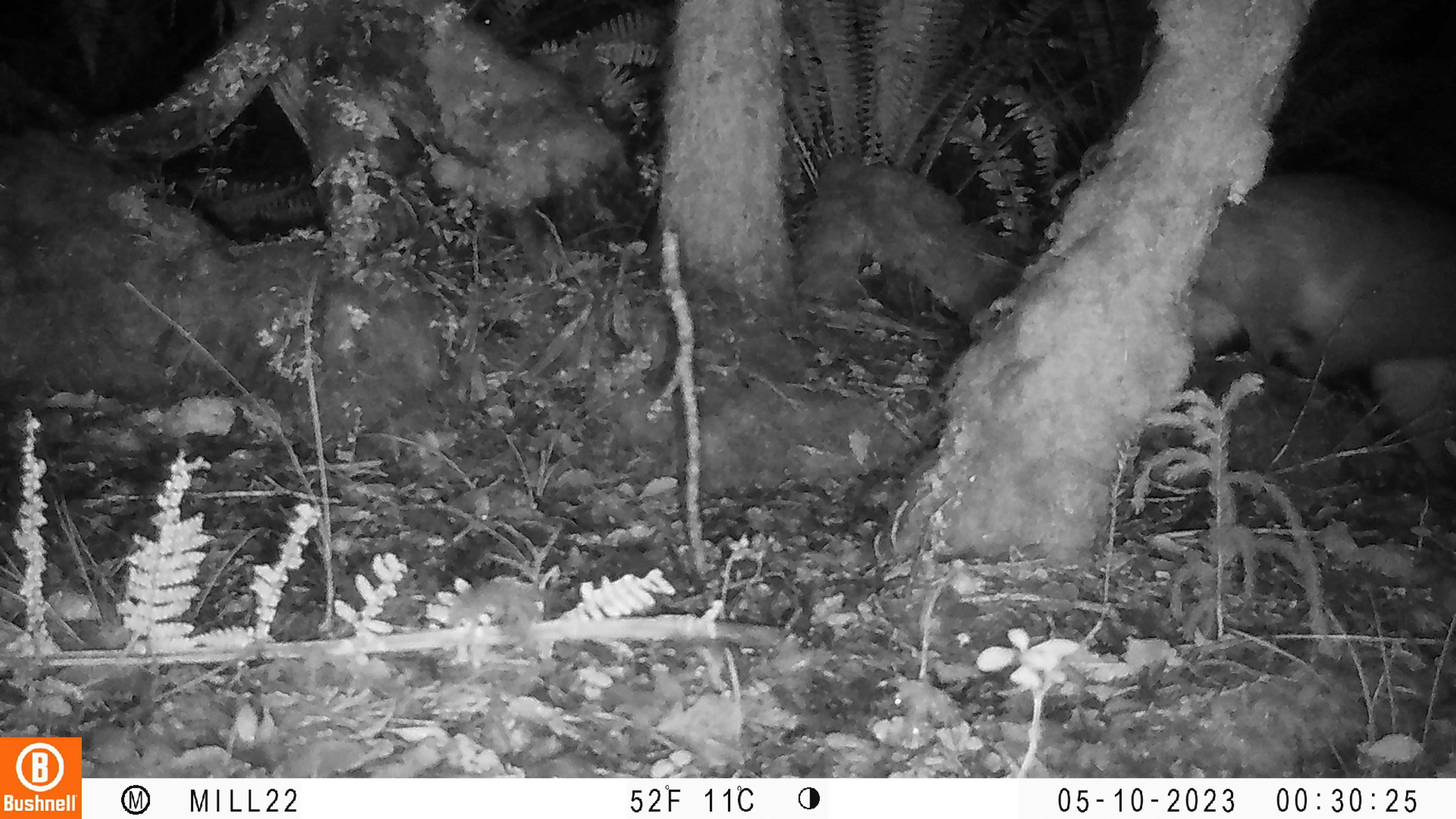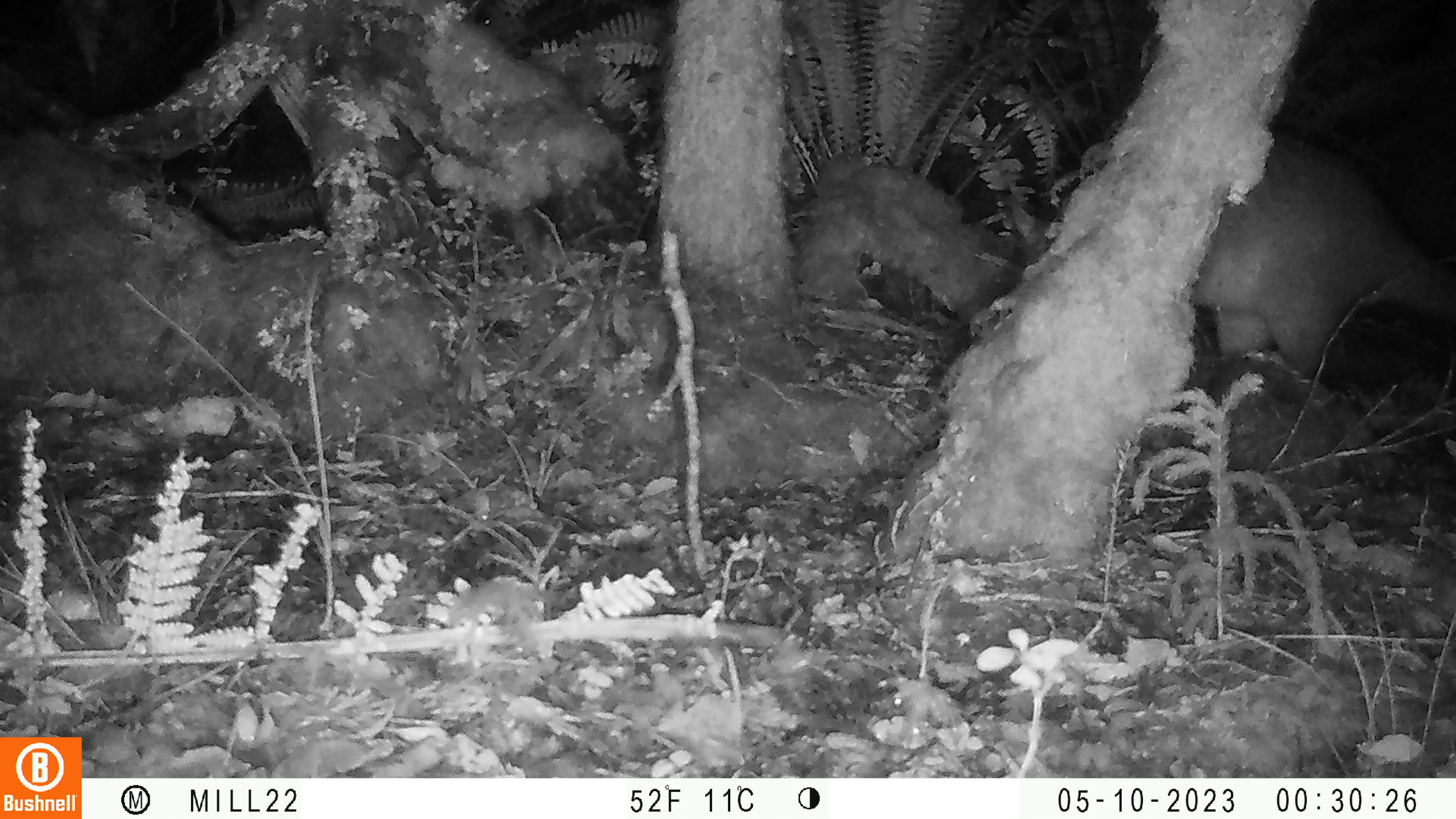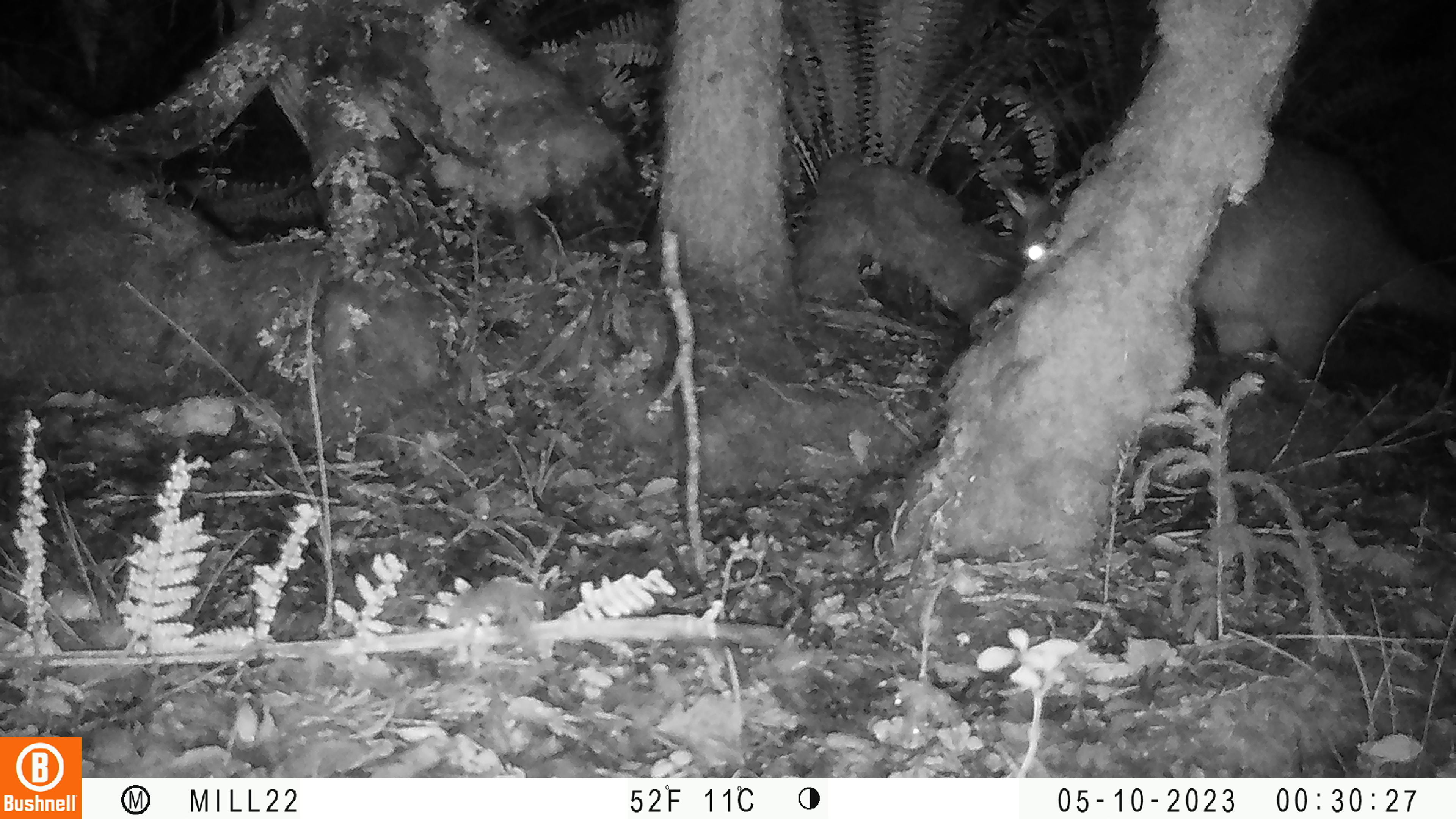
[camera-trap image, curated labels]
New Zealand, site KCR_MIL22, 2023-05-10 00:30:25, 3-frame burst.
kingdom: Animalia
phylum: Chordata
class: Mammalia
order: Diprotodontia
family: Phalangeridae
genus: Trichosurus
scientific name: Trichosurus vulpecula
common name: common brushtail possum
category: possum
Possum (common brushtail possum) (Trichosurus vulpecula).